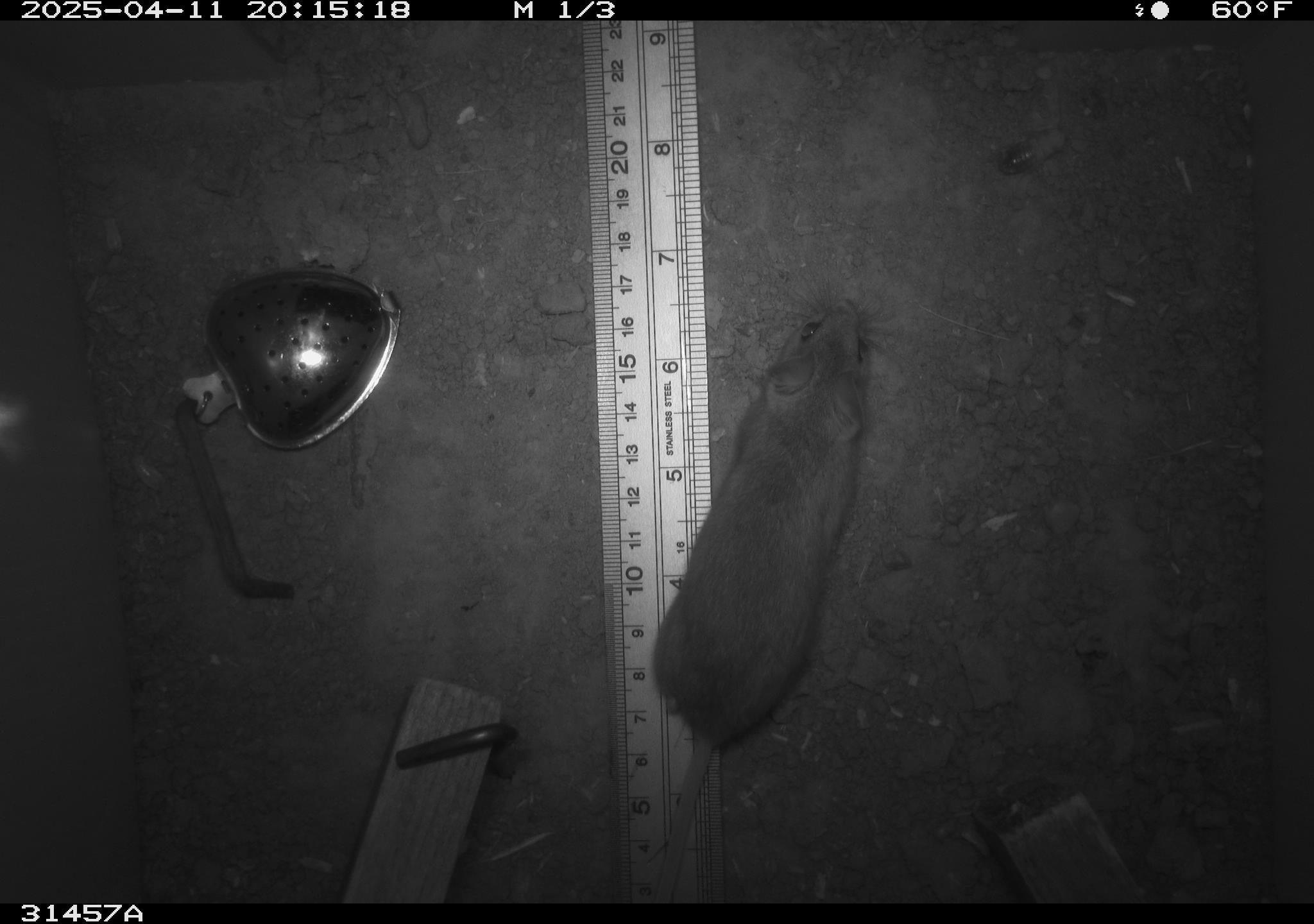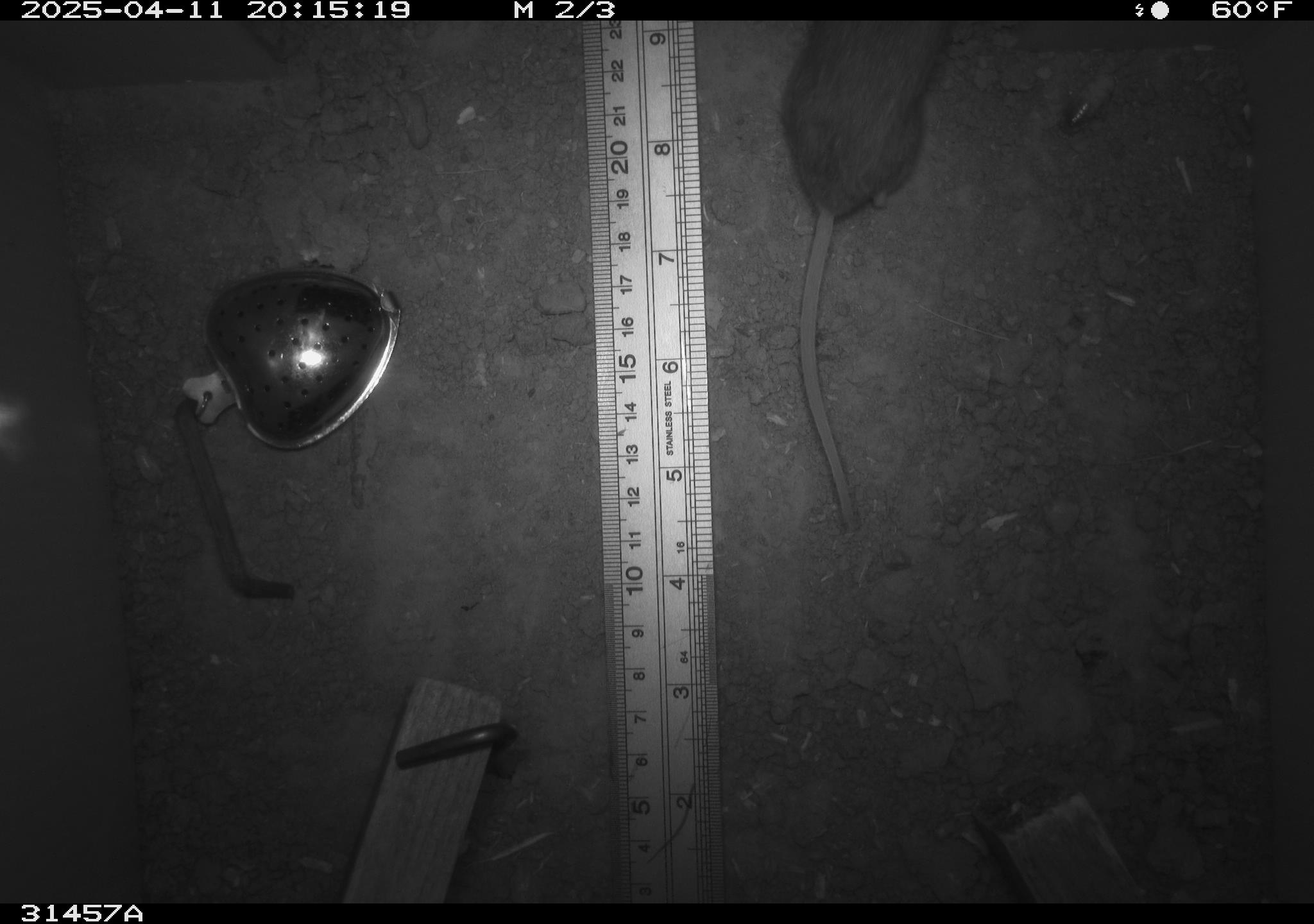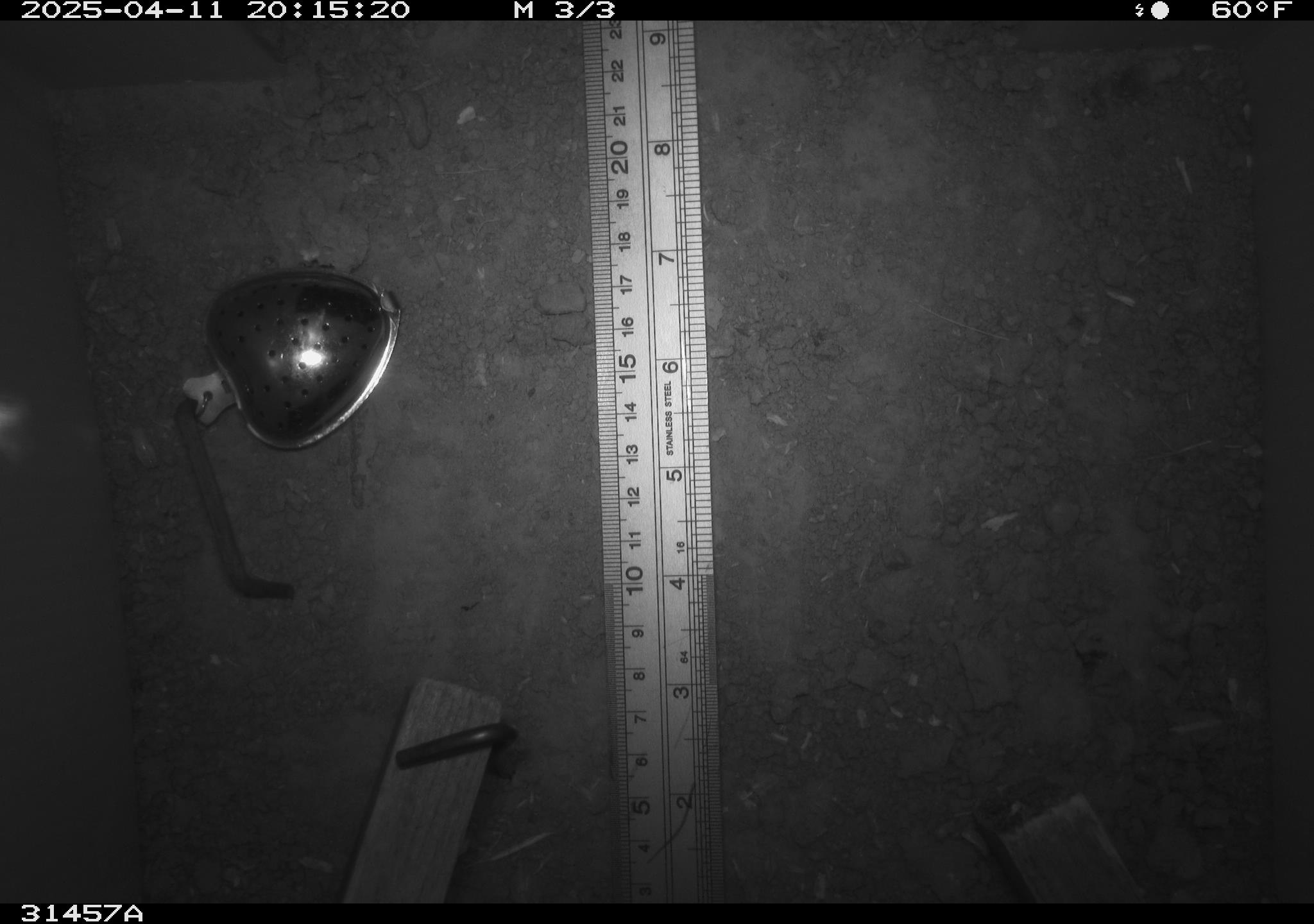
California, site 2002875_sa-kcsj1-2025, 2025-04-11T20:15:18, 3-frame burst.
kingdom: Animalia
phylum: Chordata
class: Mammalia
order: Rodentia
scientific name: Rodentia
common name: rodent